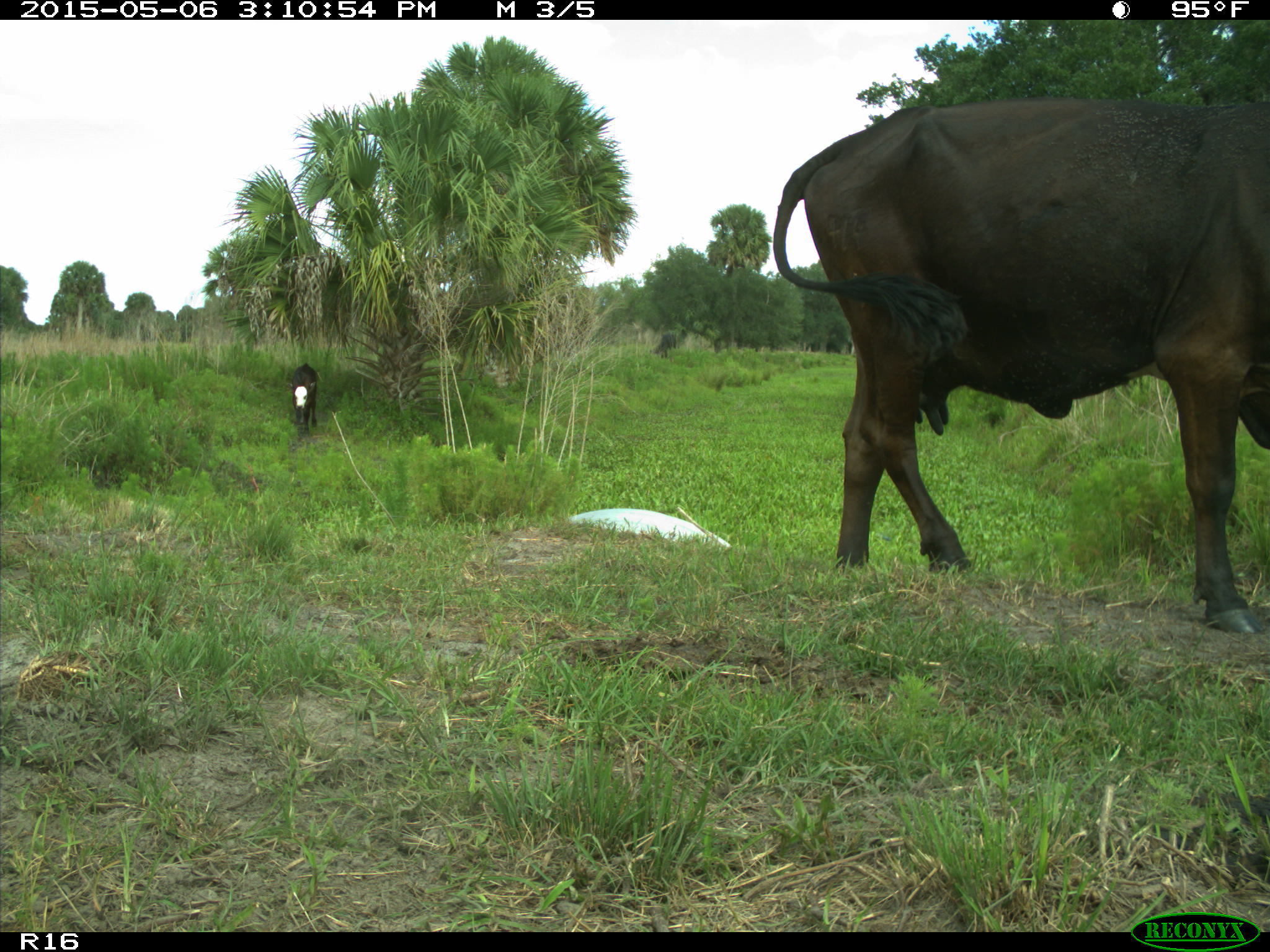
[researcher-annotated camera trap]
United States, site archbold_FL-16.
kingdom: Animalia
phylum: Chordata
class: Mammalia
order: Artiodactyla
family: Bovidae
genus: Bos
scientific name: Bos taurus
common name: domestic cow